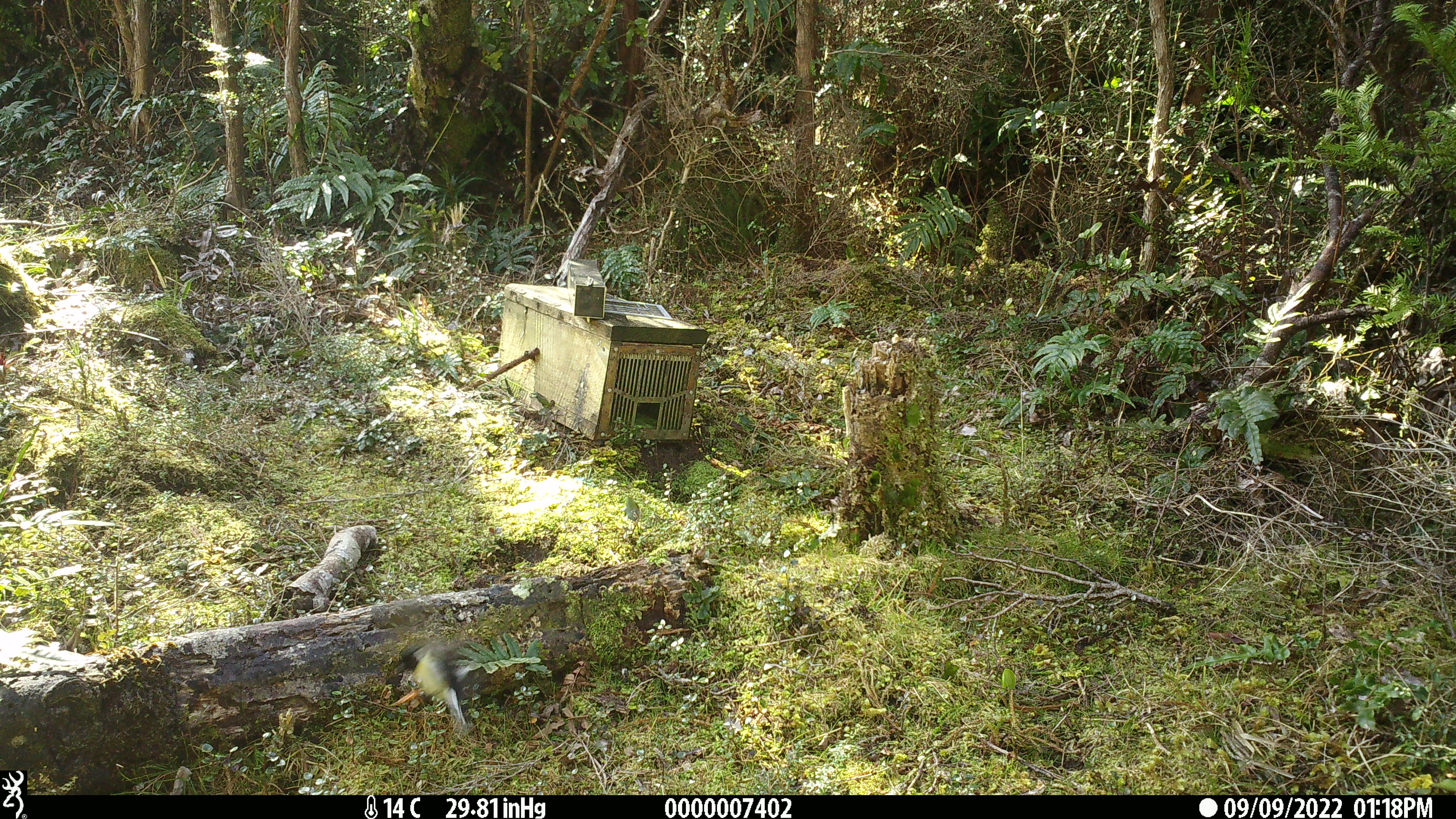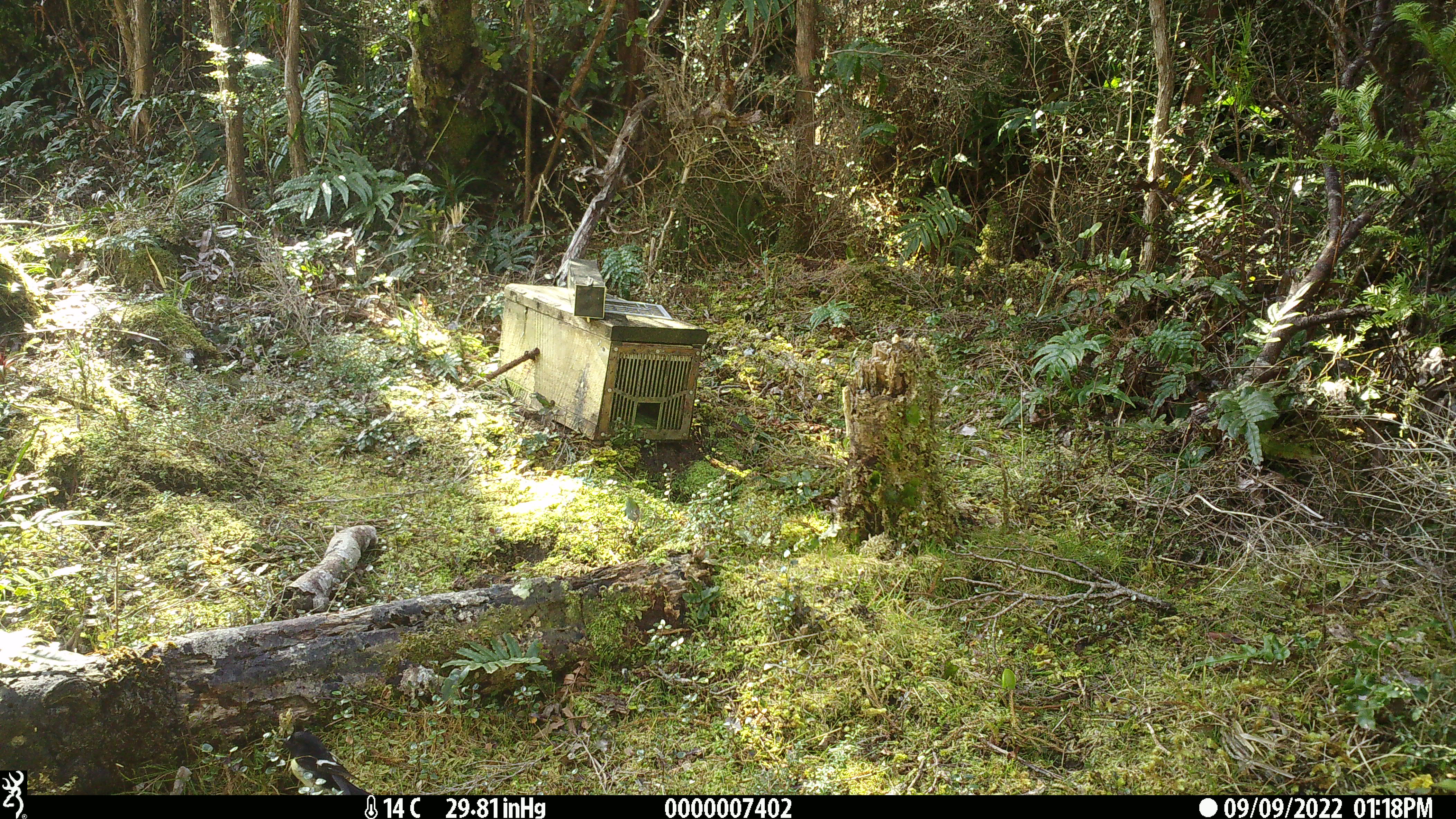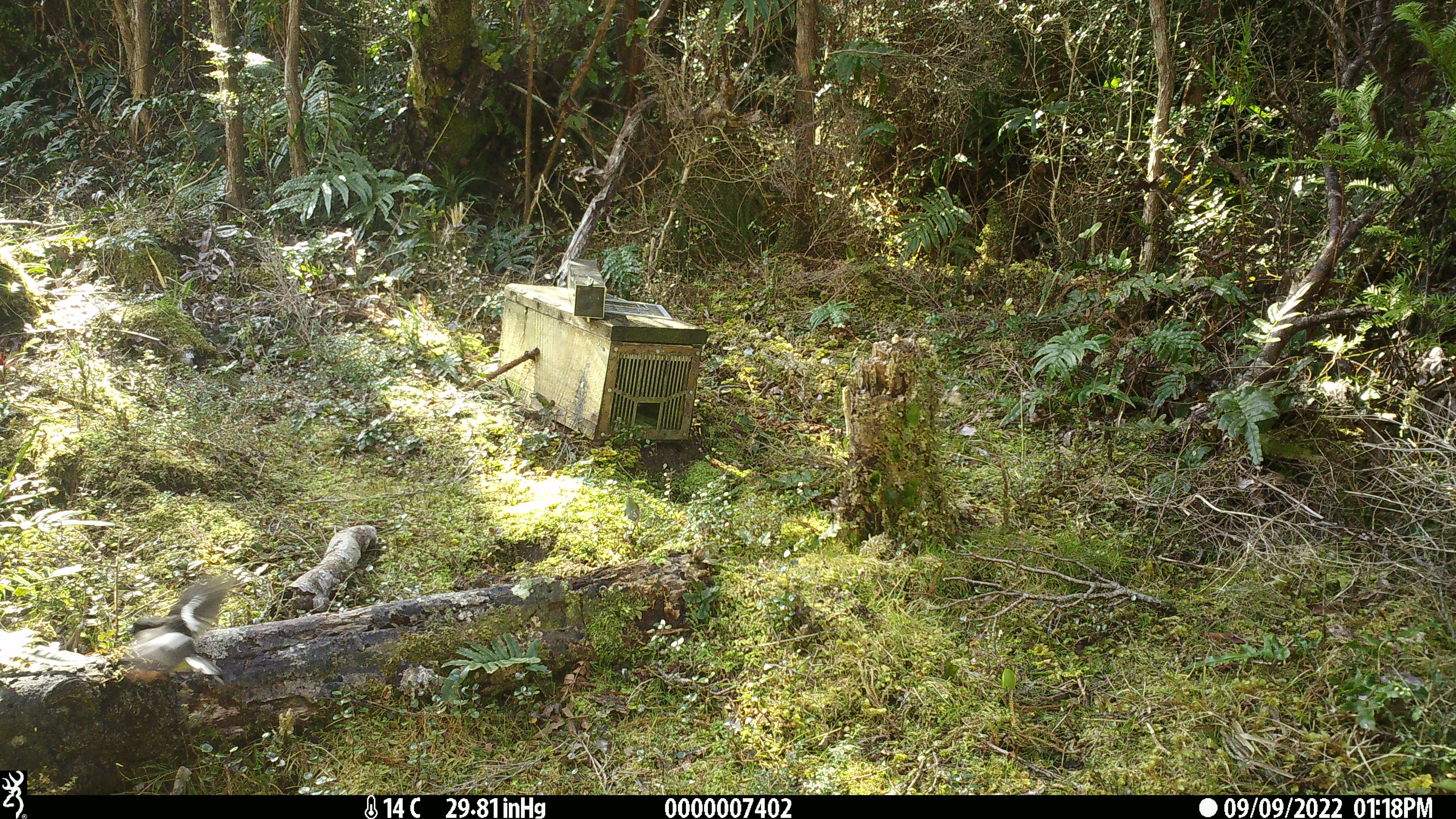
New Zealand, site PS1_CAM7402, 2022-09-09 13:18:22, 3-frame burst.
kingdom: Animalia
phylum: Chordata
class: Aves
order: Passeriformes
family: Petroicidae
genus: Petroica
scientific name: Petroica macrocephala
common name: tomtit